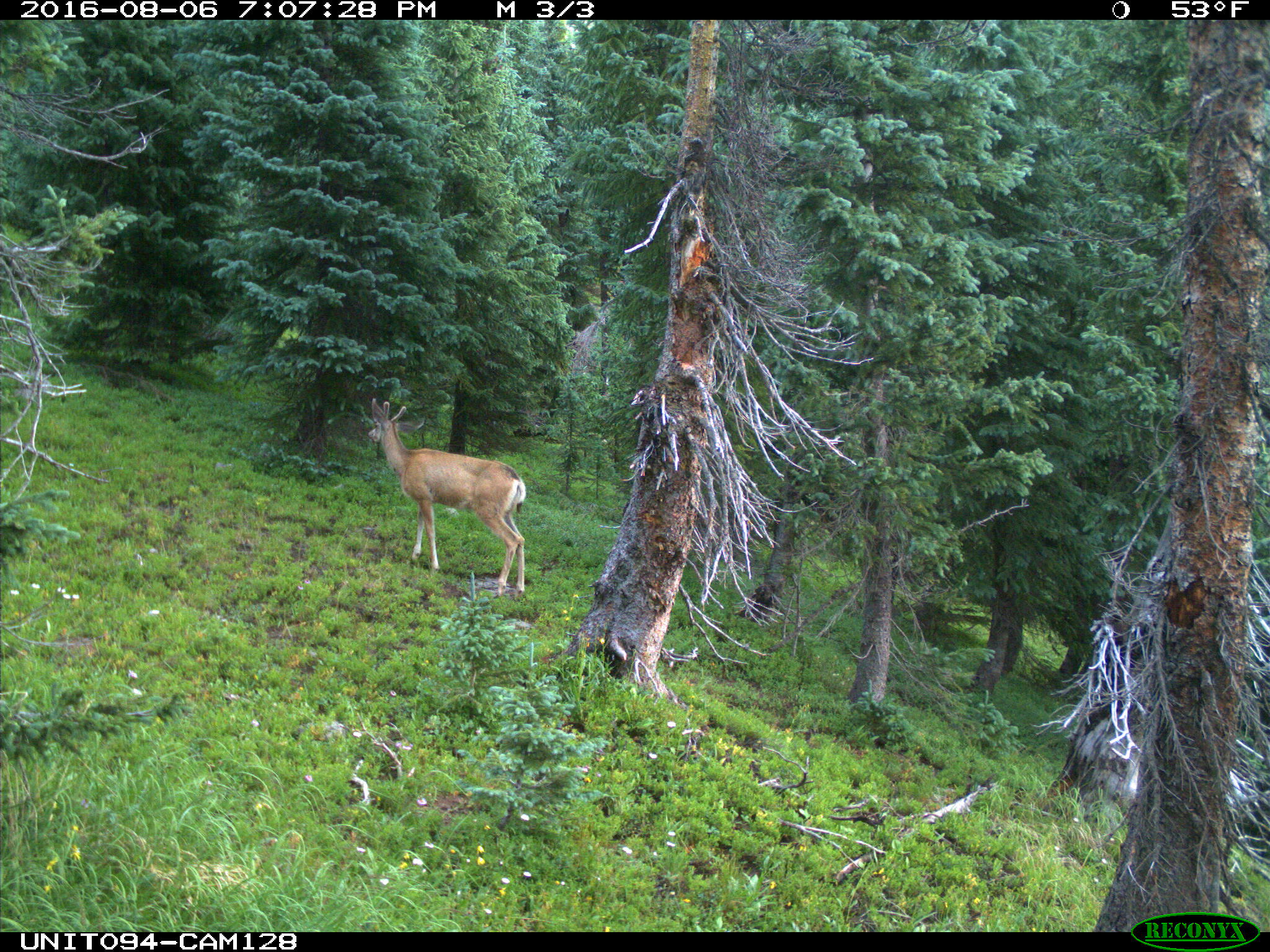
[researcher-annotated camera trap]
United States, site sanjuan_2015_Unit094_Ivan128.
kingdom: Animalia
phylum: Chordata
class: Mammalia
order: Artiodactyla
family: Cervidae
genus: Odocoileus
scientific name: Odocoileus hemionus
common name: mule deer